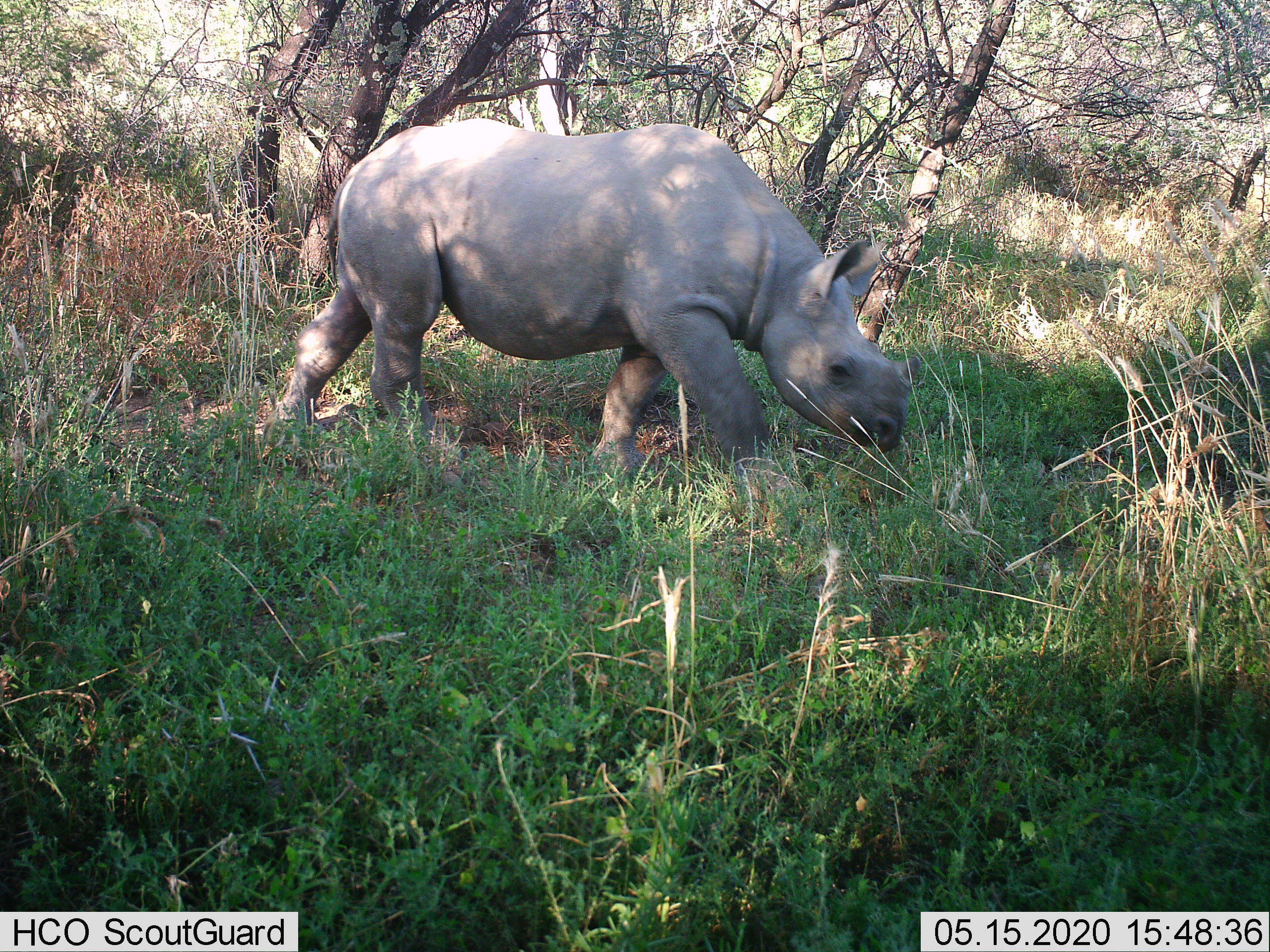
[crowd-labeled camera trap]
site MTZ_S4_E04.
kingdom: Animalia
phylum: Chordata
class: Mammalia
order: Perissodactyla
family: Rhinocerotidae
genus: Diceros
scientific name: Diceros bicornis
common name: black rhinoceros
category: rhinocerosblack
Rhinocerosblack (black rhinoceros) (Diceros bicornis), count 1. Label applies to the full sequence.